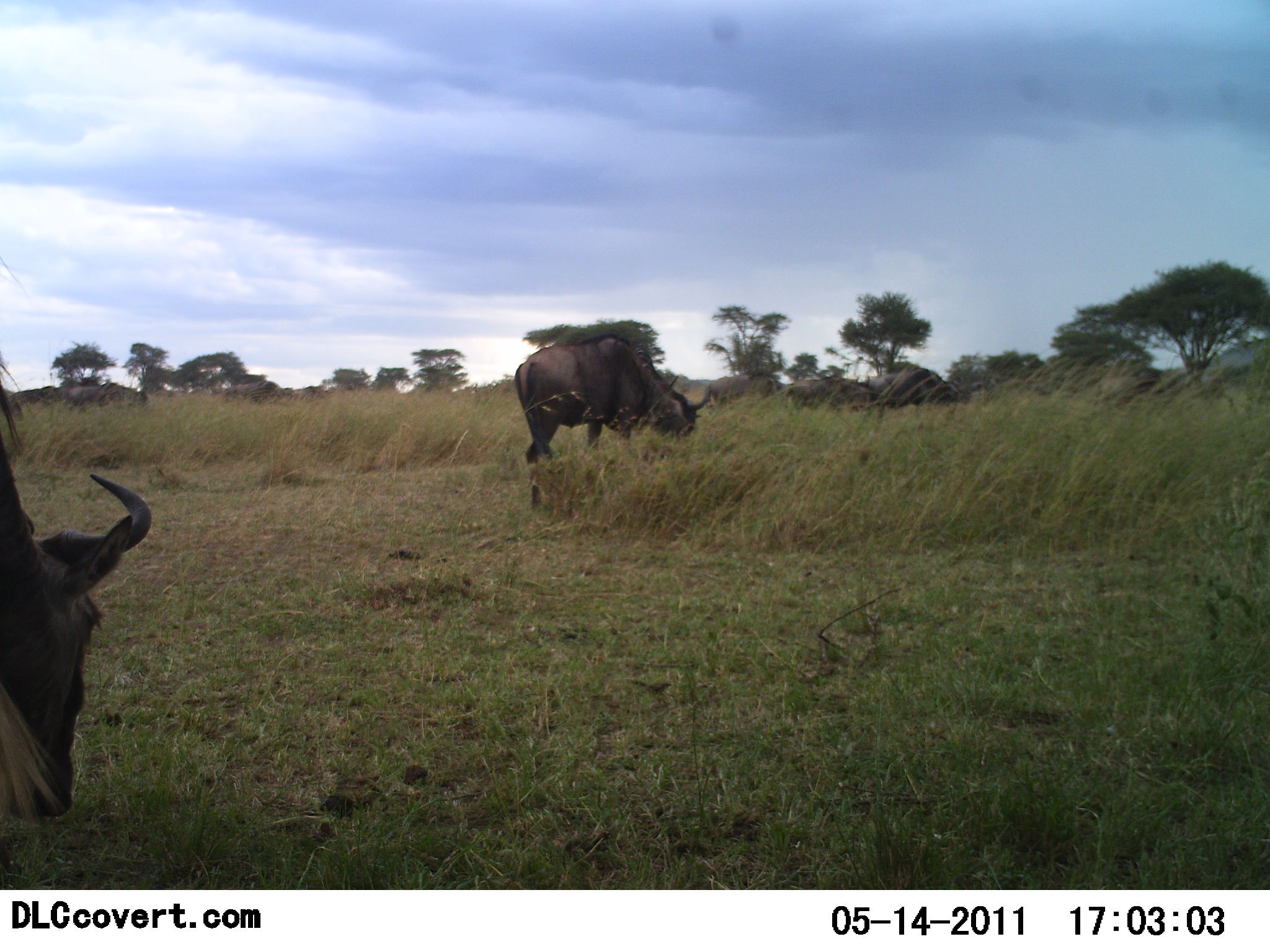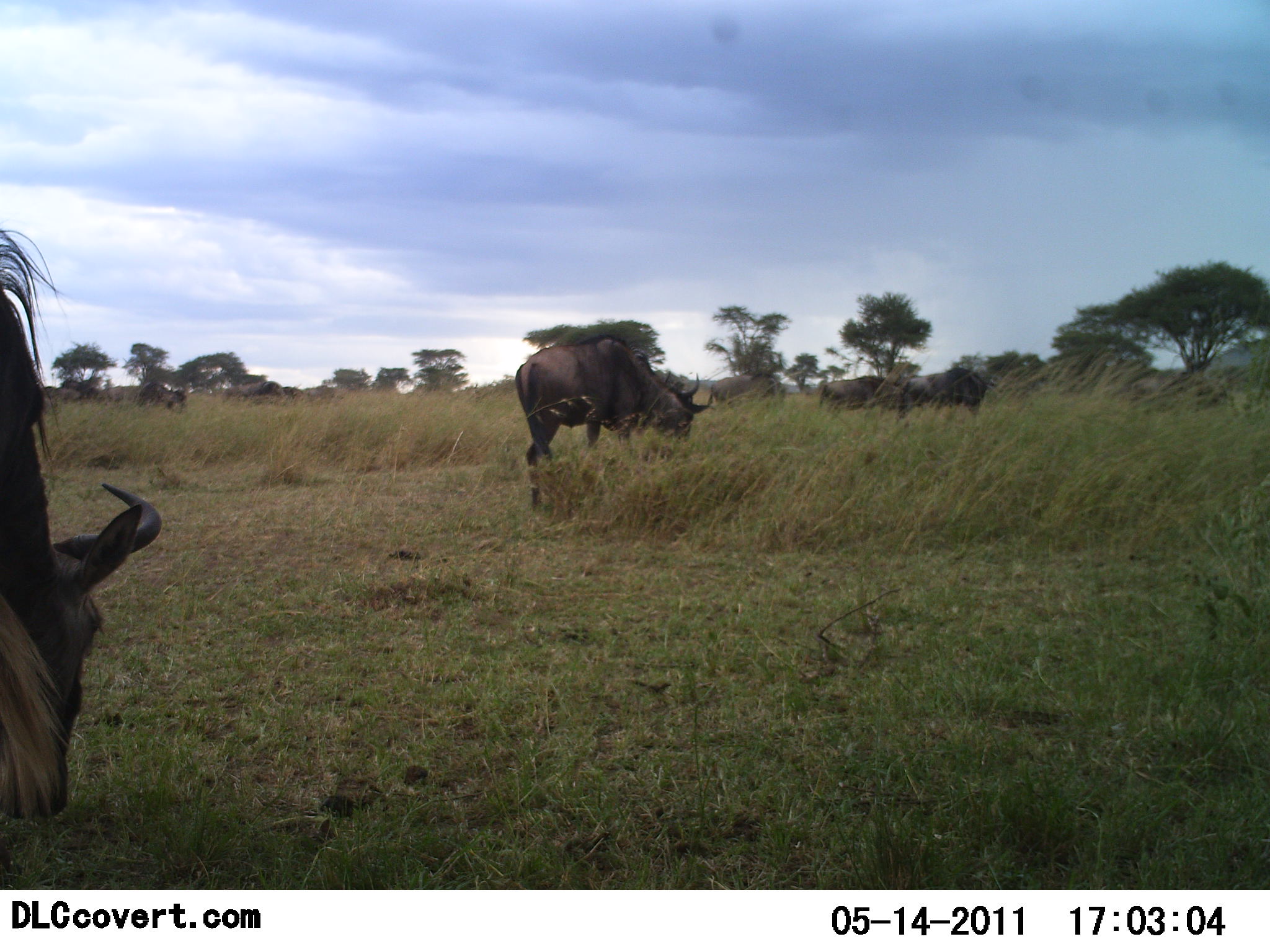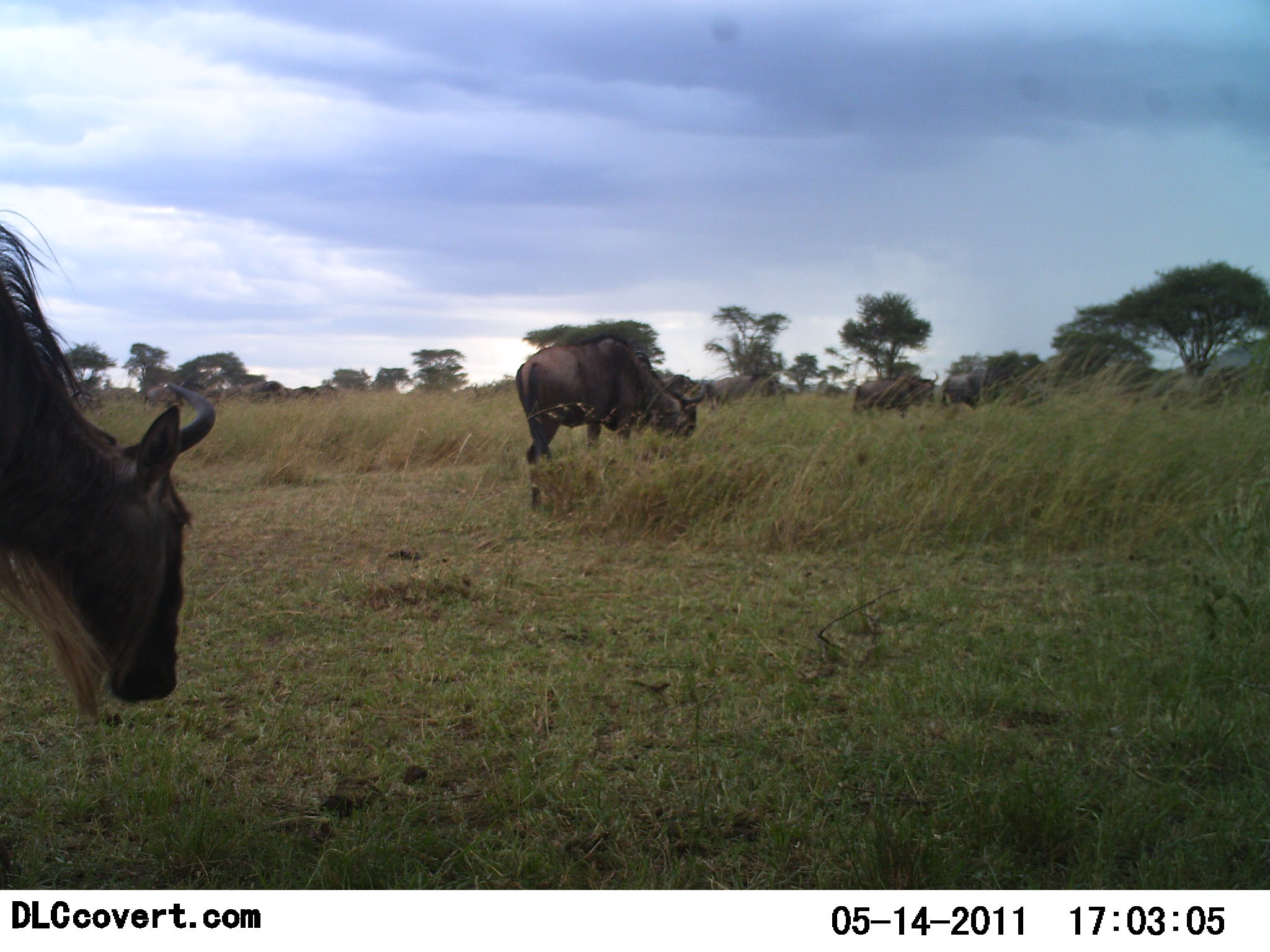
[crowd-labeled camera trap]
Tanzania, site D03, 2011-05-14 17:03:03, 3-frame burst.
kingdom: Animalia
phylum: Chordata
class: Mammalia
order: Artiodactyla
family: Bovidae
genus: Connochaetes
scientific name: Connochaetes taurinus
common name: blue wildebeest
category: wildebeest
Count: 7.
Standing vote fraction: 23%.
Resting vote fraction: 0%.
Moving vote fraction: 85%.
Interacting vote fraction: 0%.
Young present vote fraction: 0%.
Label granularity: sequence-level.